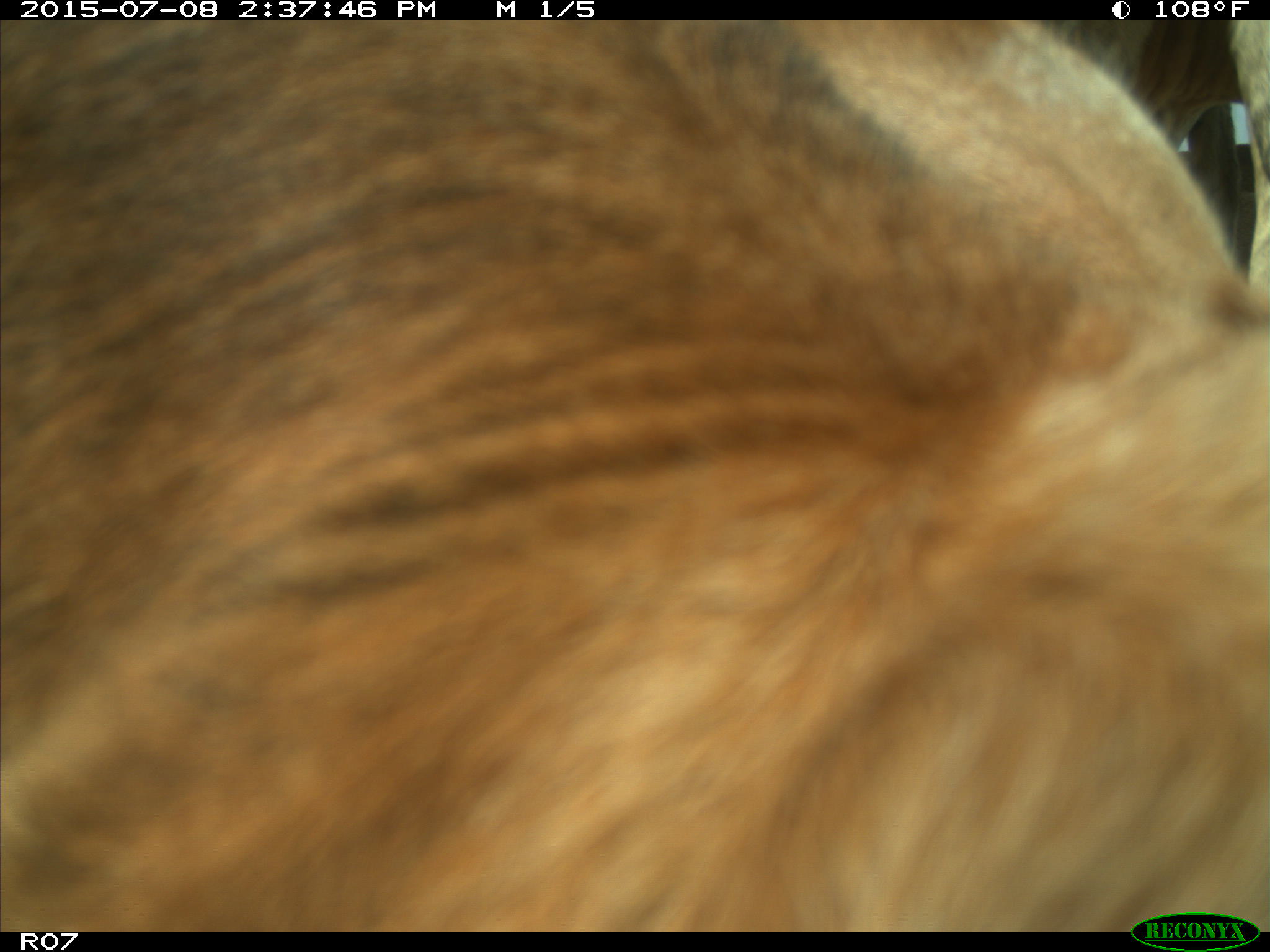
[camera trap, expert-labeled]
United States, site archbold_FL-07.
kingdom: Animalia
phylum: Chordata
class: Mammalia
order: Artiodactyla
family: Bovidae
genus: Bos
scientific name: Bos taurus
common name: domestic cow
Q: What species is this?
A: Bos taurus (domestic cow).